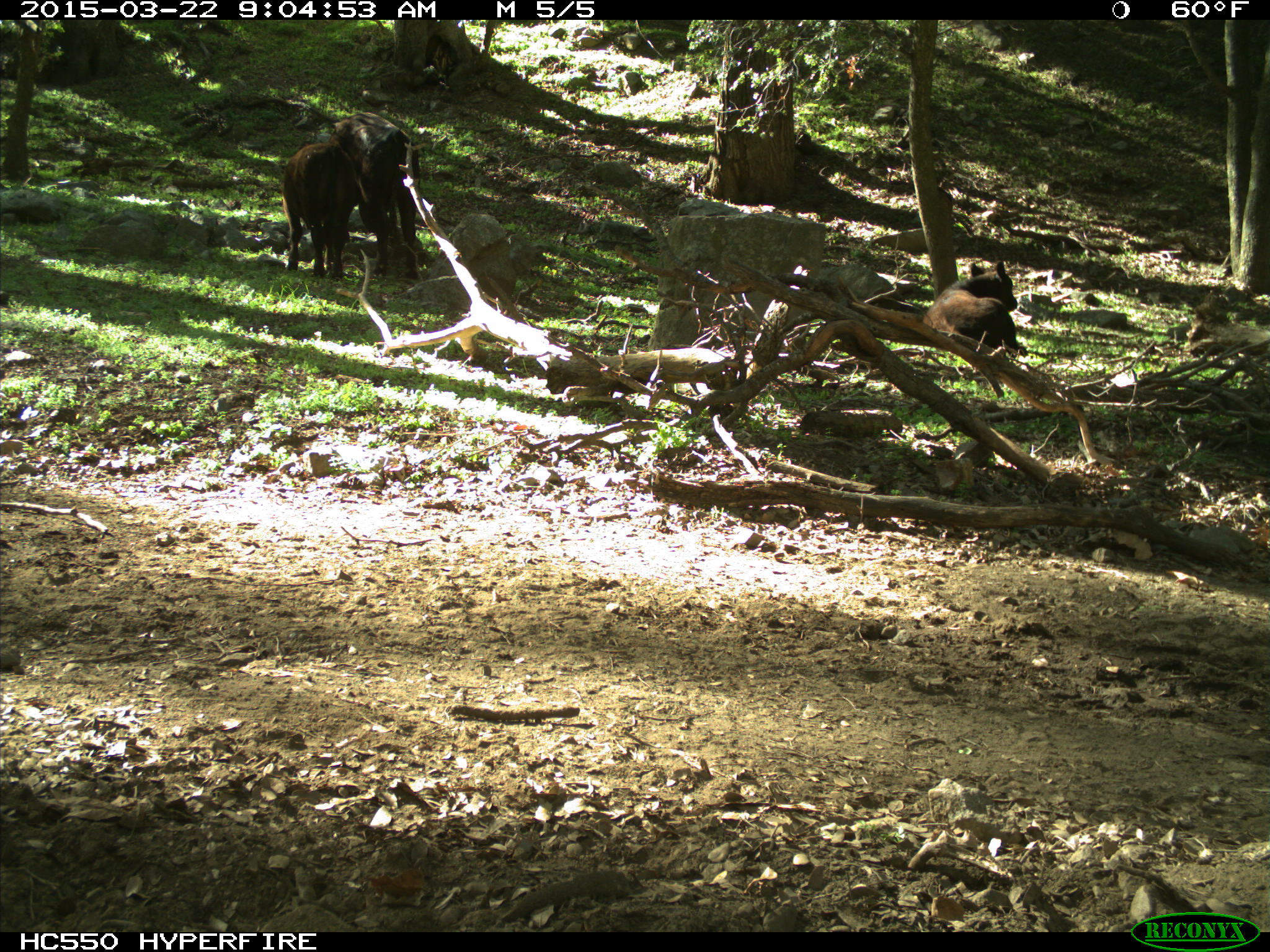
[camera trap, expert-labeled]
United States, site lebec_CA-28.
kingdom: Animalia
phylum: Chordata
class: Mammalia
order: Artiodactyla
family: Bovidae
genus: Bos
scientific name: Bos taurus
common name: domestic cow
Bos taurus (domestic cow).